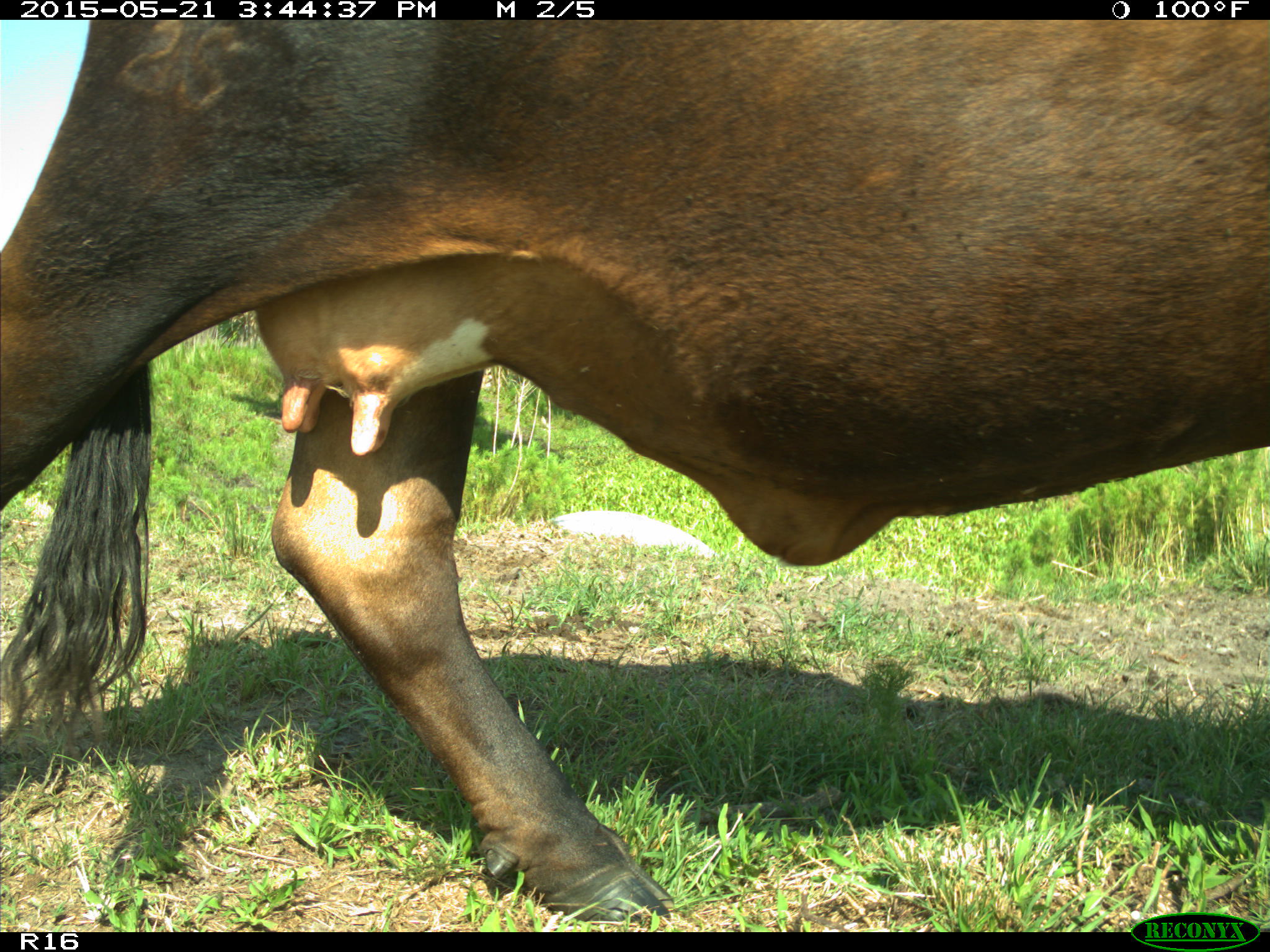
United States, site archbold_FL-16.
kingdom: Animalia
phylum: Chordata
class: Mammalia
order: Artiodactyla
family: Bovidae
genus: Bos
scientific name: Bos taurus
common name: domestic cow